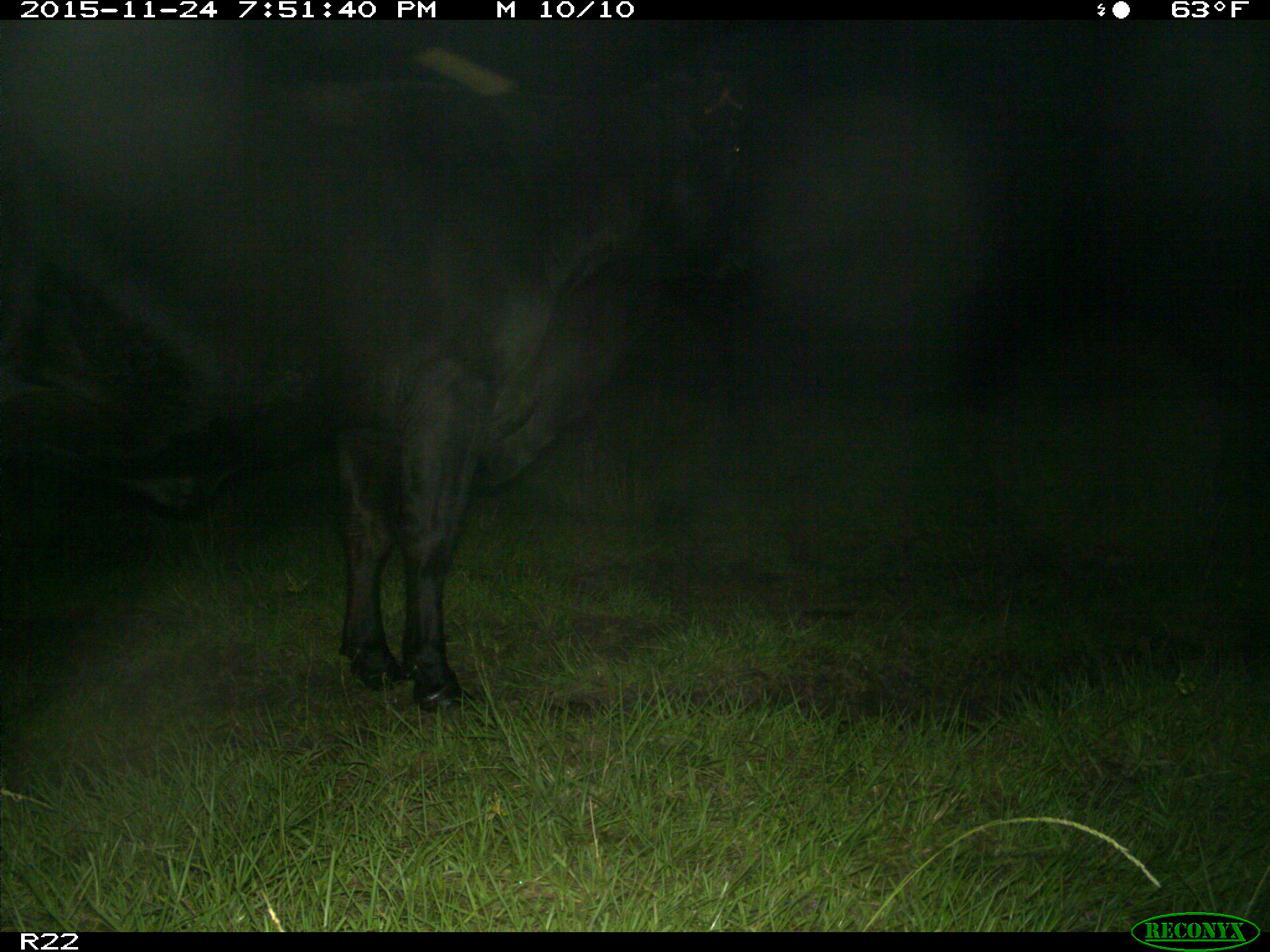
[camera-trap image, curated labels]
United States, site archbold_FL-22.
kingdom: Animalia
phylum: Chordata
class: Mammalia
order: Artiodactyla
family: Bovidae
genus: Bos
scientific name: Bos taurus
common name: domestic cow